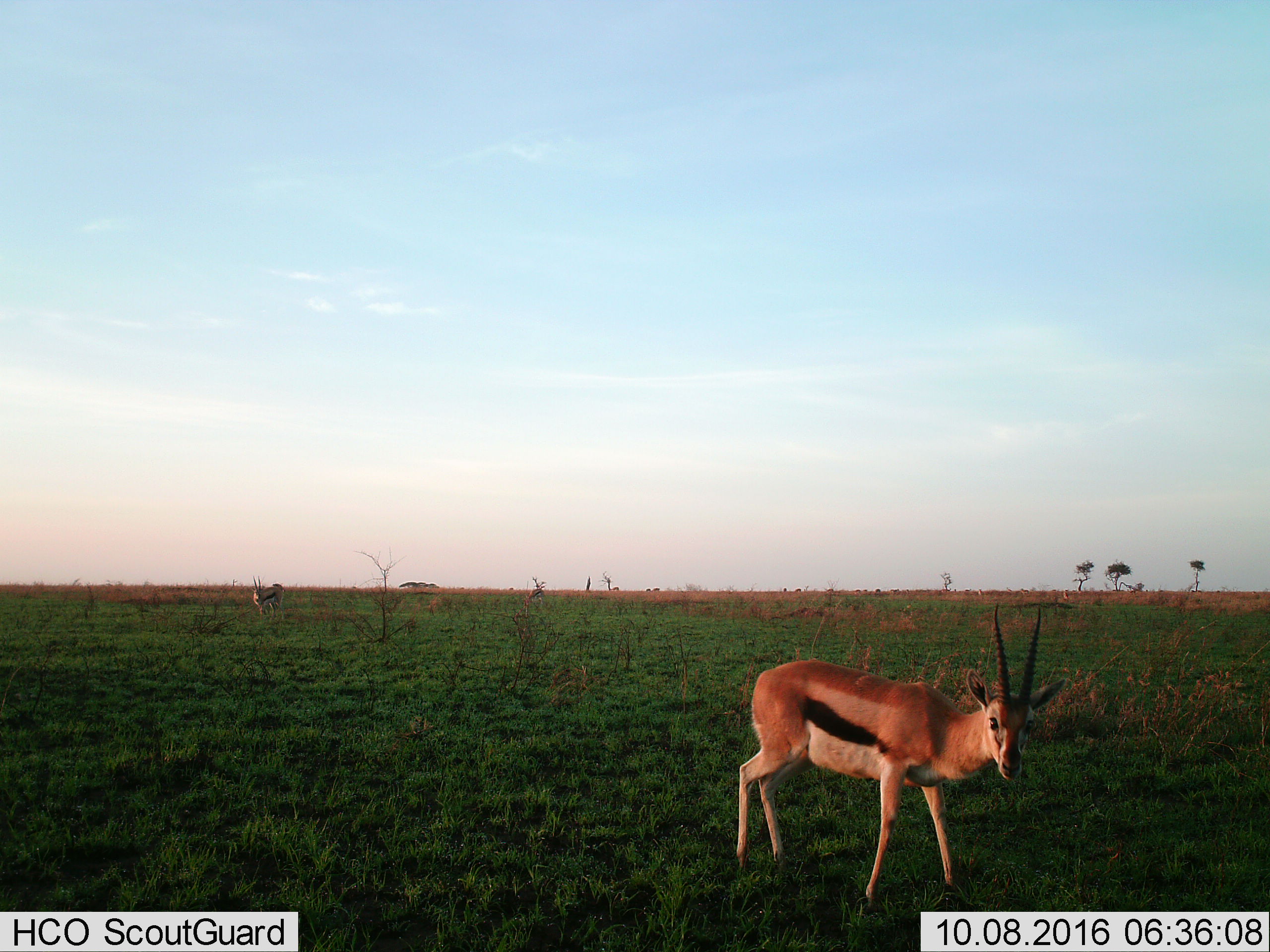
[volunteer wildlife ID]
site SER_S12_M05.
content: unidentified animal